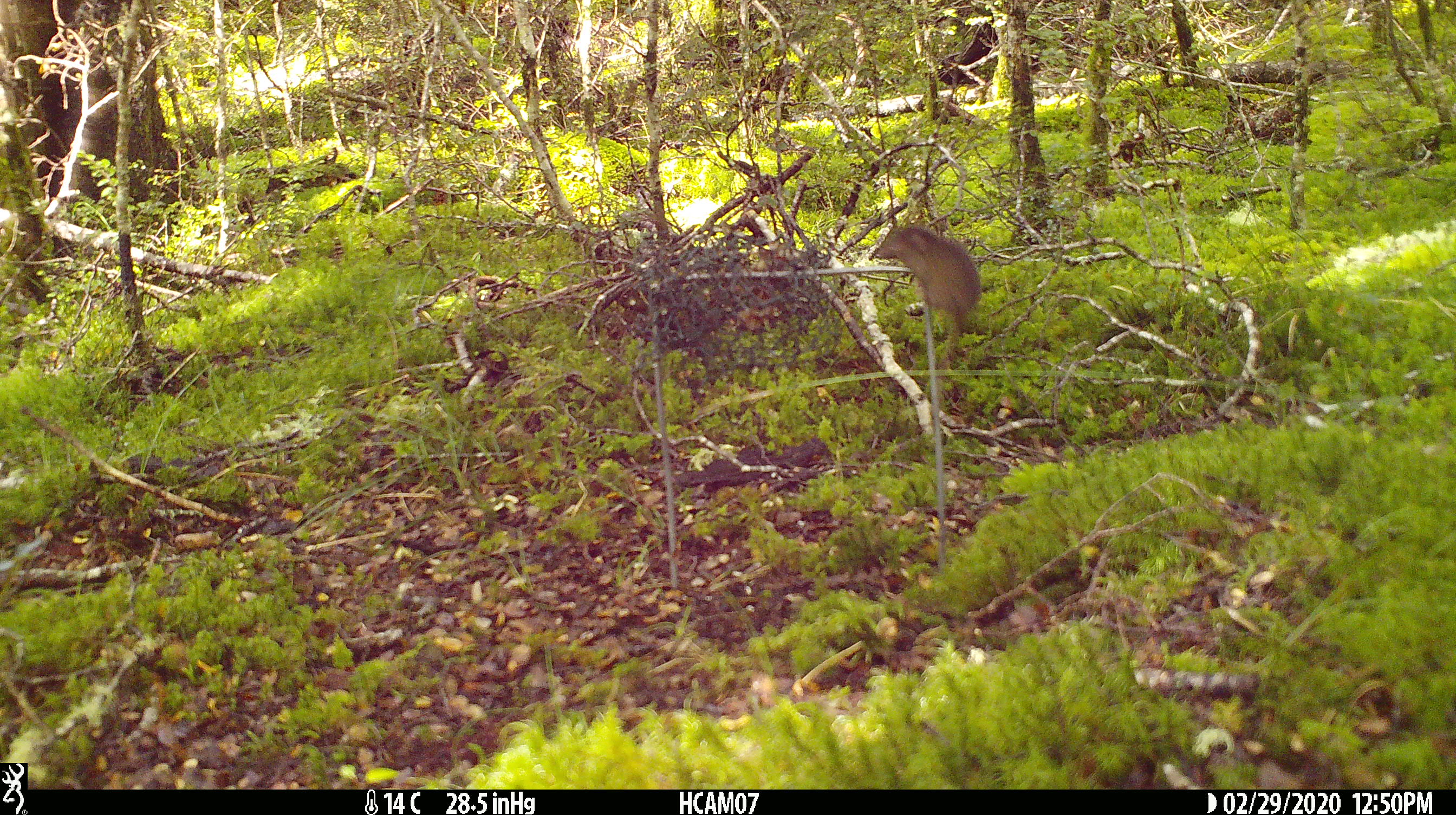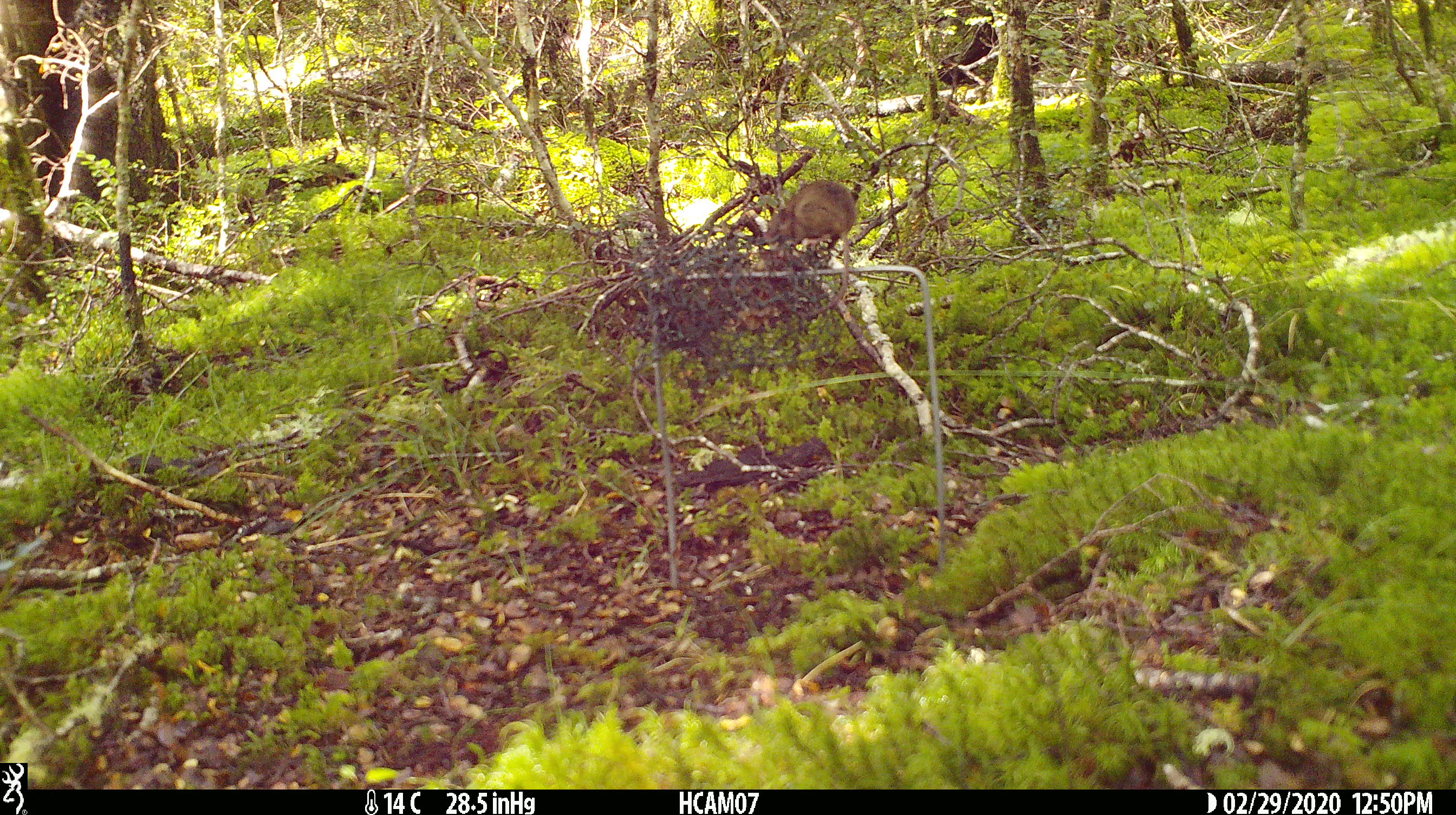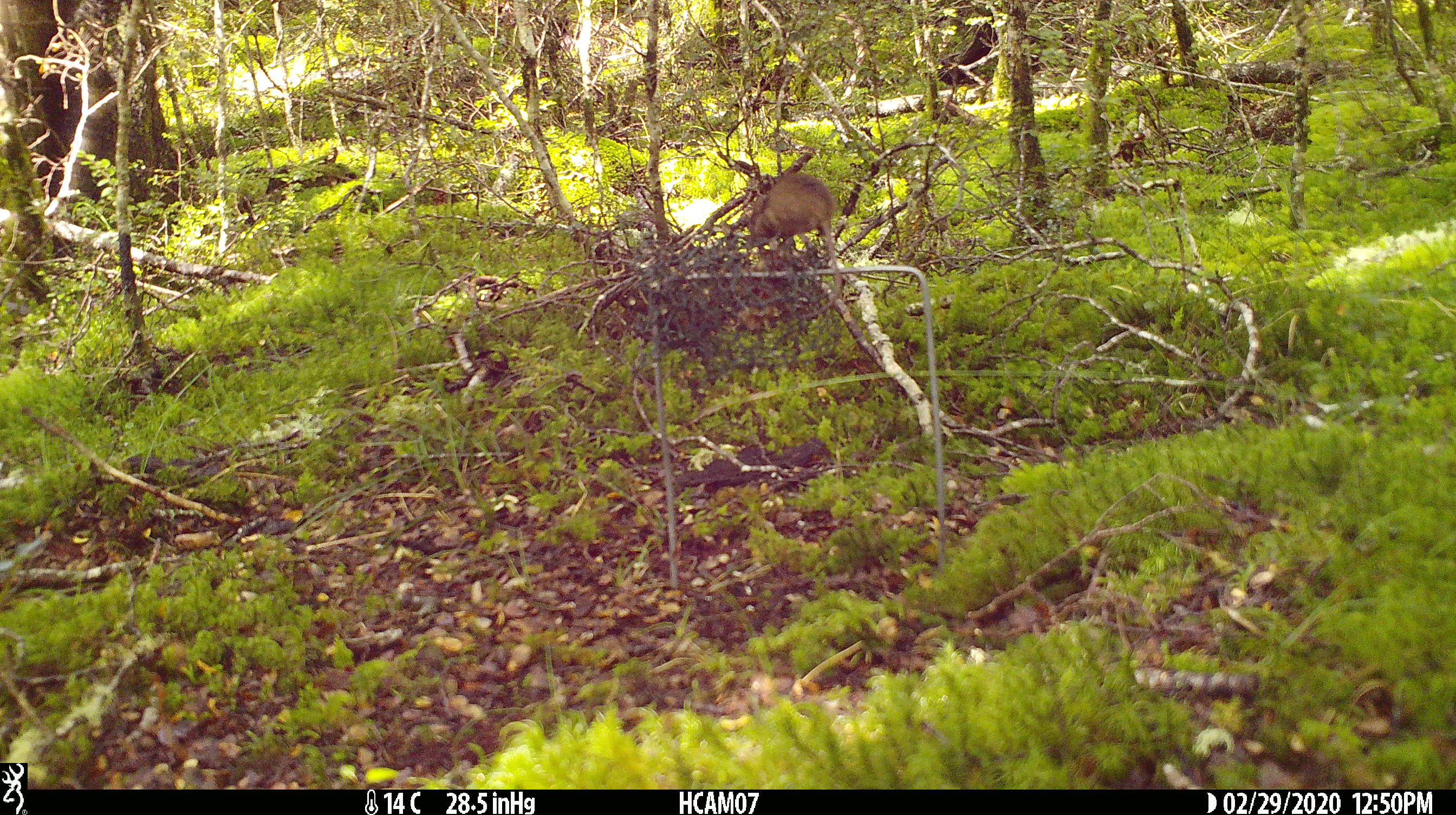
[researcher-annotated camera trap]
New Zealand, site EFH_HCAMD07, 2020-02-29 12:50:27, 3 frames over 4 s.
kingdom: Animalia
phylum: Chordata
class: Mammalia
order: Rodentia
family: Muridae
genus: Mus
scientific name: Mus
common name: mouse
Mouse (Mus).